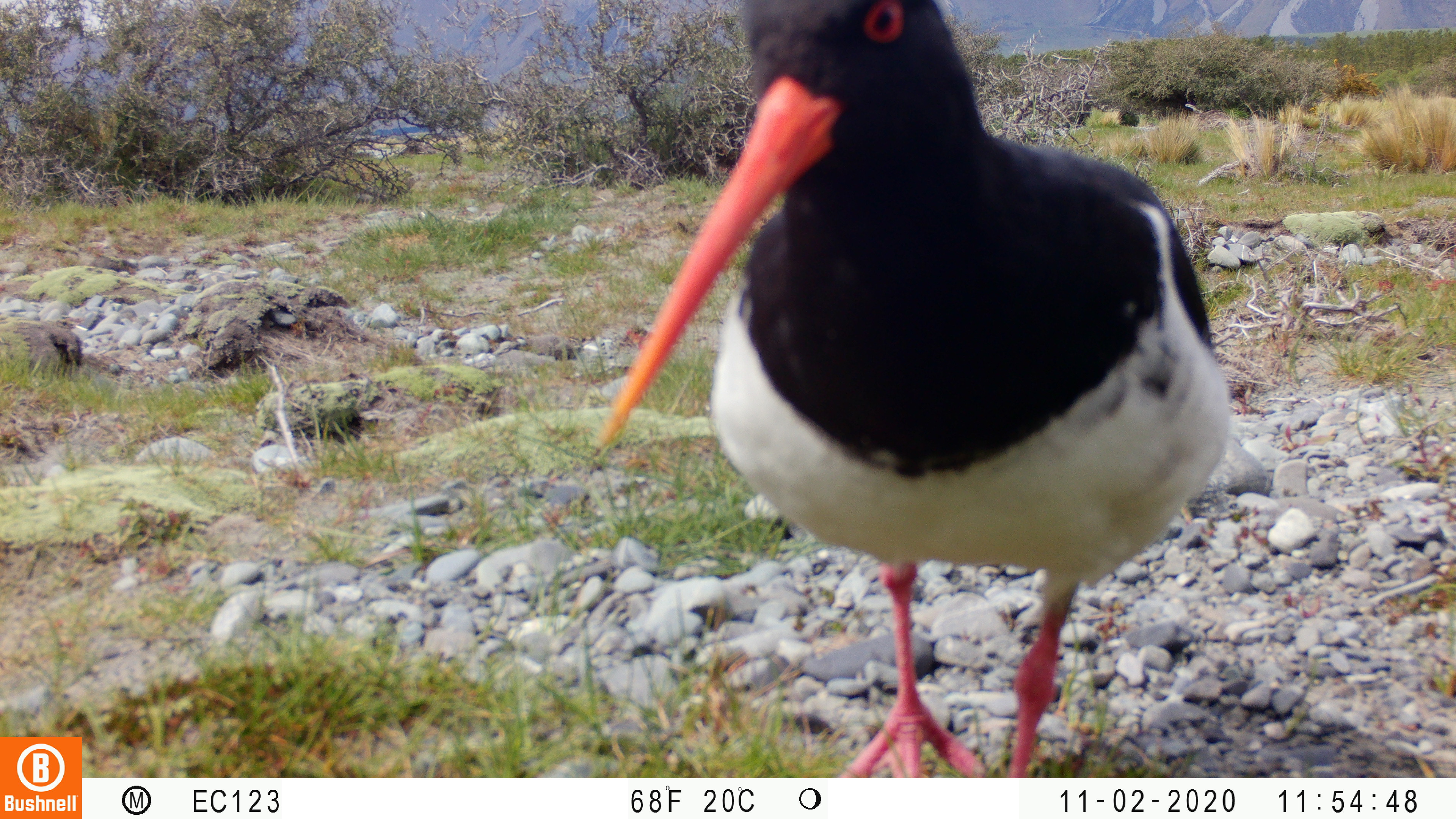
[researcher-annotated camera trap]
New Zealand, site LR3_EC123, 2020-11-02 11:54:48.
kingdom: Animalia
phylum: Chordata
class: Aves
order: Charadriiformes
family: Haematopodidae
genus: Haematopus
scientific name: Haematopus unicolor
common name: variable oystercatcher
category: oystercatcher